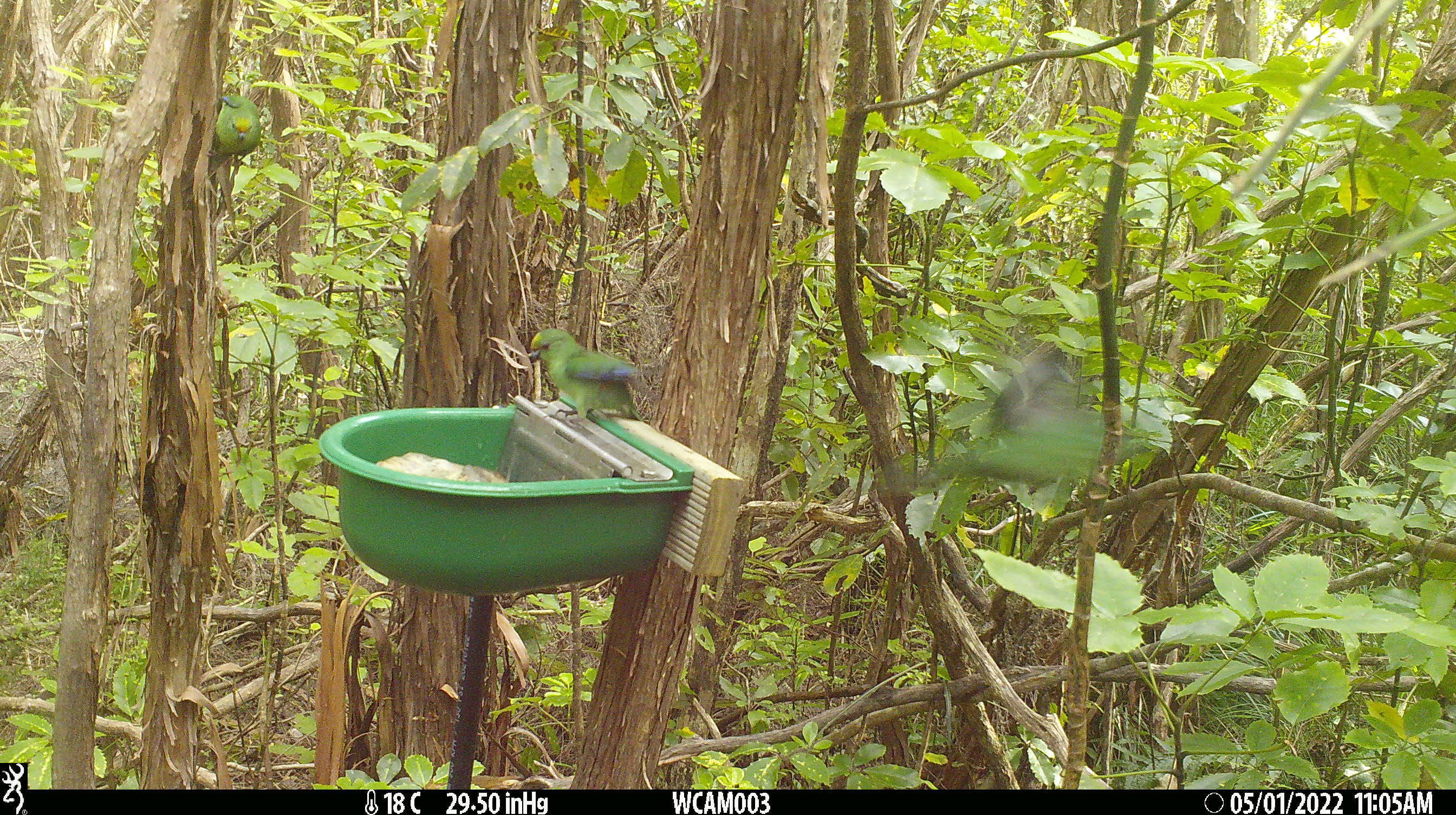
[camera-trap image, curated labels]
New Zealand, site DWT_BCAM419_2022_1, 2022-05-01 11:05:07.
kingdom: Animalia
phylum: Chordata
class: Aves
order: Psittaciformes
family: Psittaculidae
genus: Cyanoramphus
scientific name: Cyanoramphus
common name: parakeet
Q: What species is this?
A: Parakeet (Cyanoramphus).